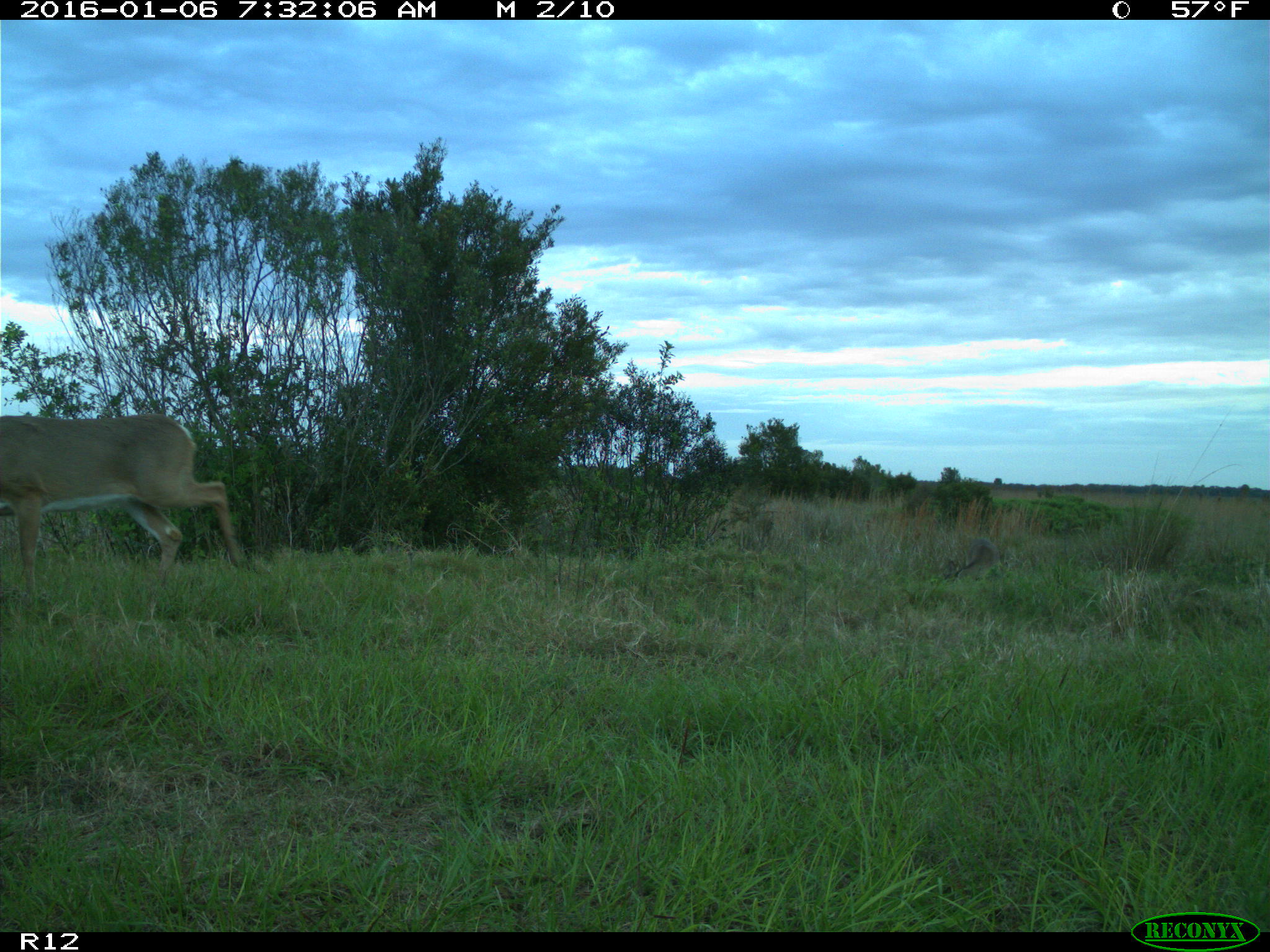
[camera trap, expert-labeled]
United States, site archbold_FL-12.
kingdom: Animalia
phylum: Chordata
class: Mammalia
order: Artiodactyla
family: Cervidae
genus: Odocoileus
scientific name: Odocoileus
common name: deer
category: unidentified deer